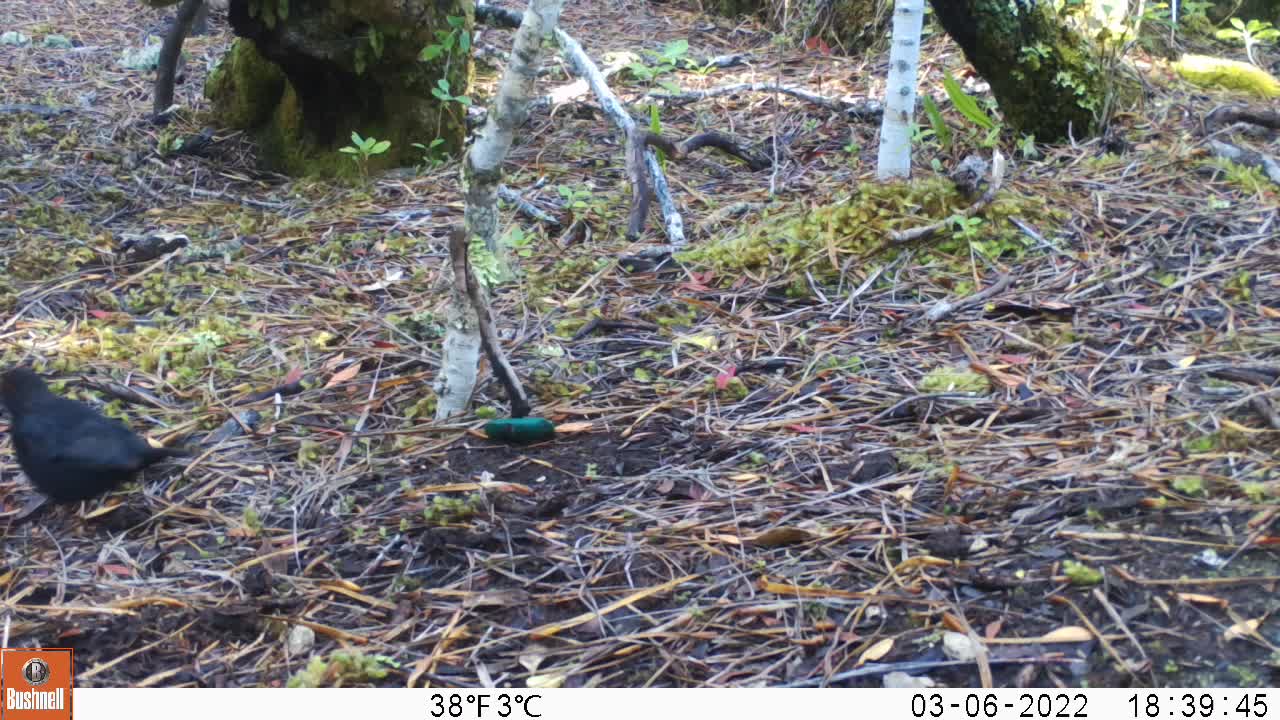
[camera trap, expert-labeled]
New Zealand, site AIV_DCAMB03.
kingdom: Animalia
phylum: Chordata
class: Aves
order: Passeriformes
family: Turdidae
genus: Turdus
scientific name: Turdus merula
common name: eurasian blackbird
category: blackbird